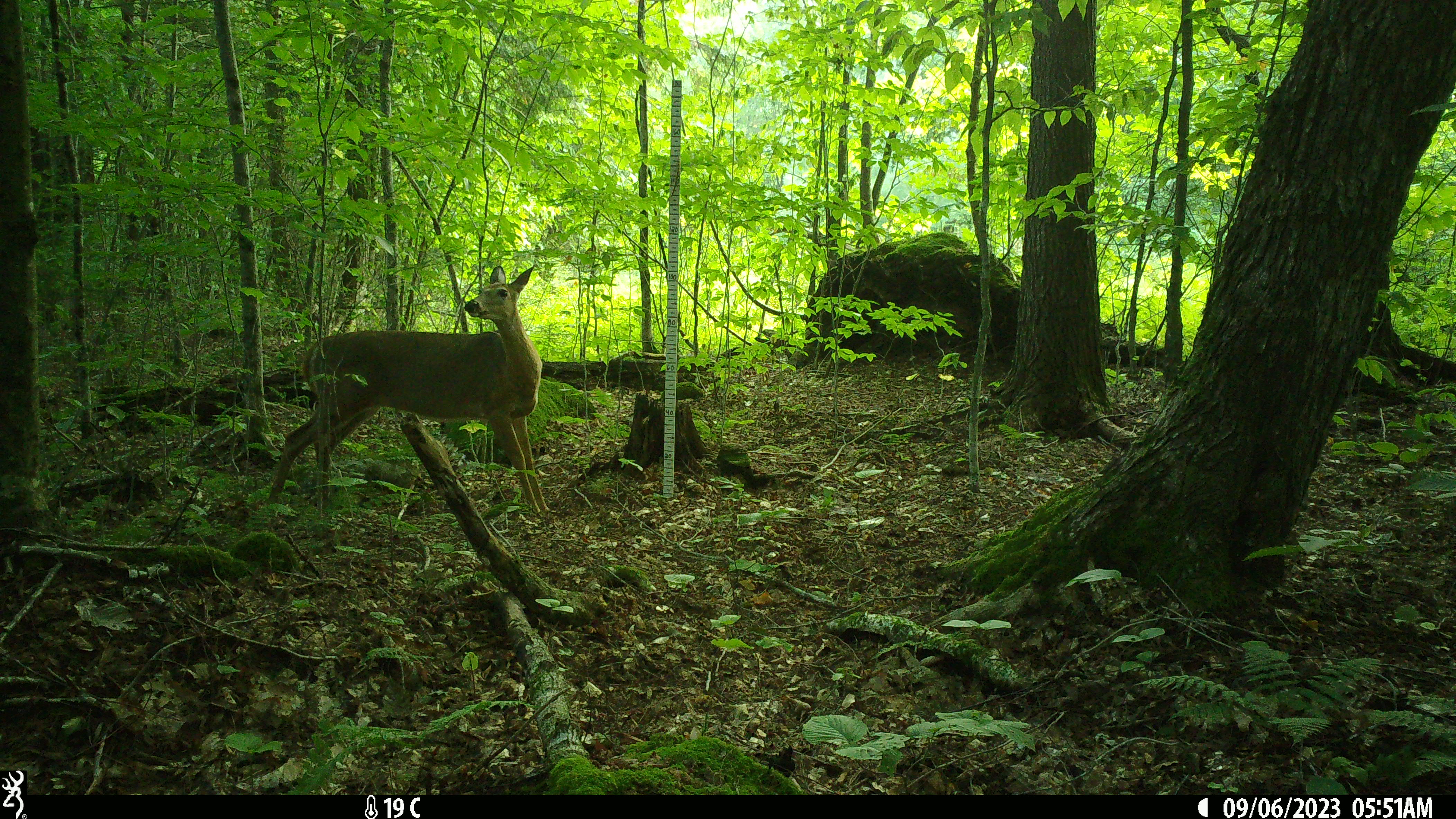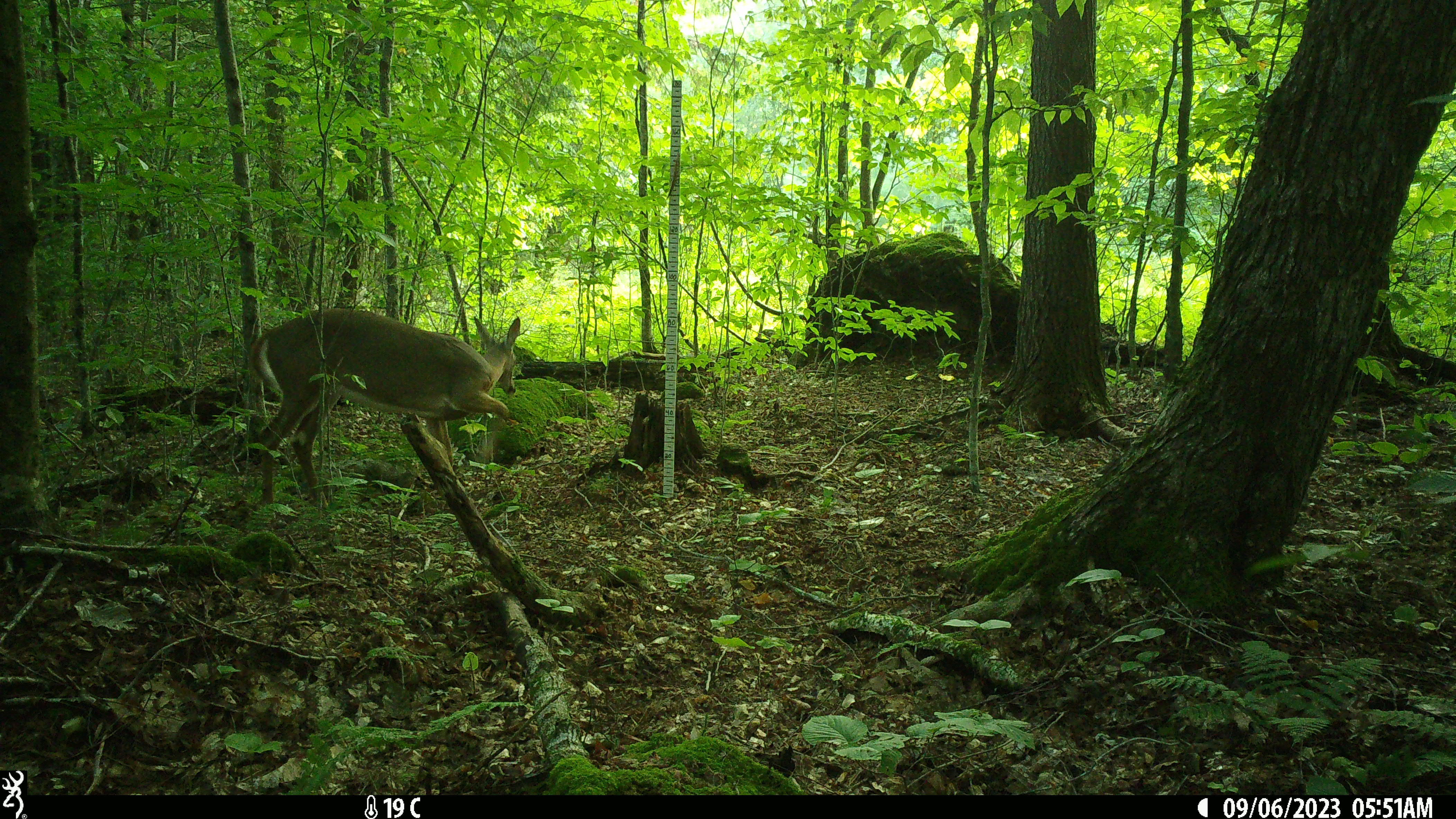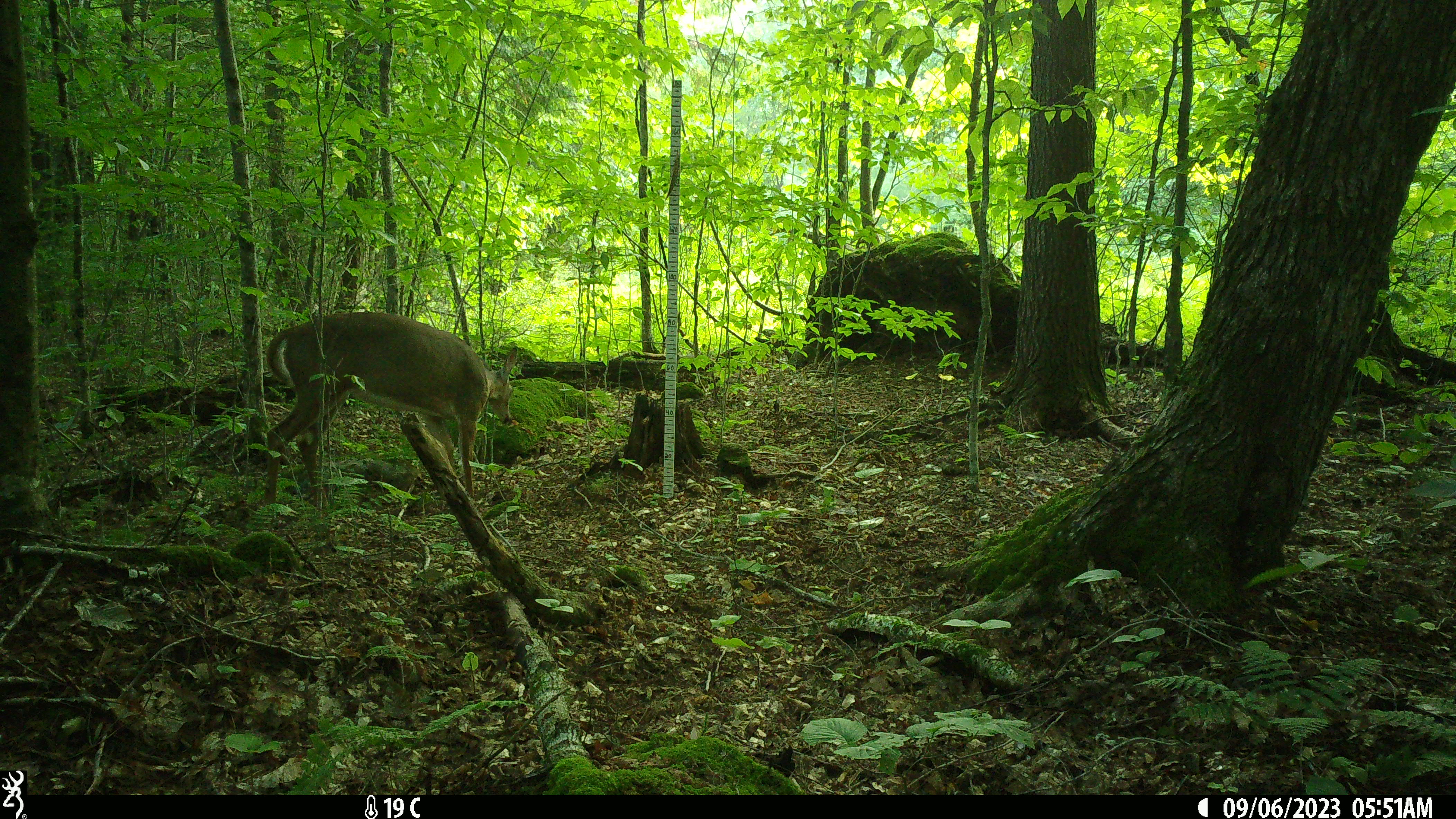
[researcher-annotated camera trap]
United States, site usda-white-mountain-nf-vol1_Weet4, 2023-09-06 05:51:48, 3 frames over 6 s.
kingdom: Animalia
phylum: Chordata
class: Mammalia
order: Artiodactyla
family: Cervidae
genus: Odocoileus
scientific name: Odocoileus virginianus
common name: white-tailed deer